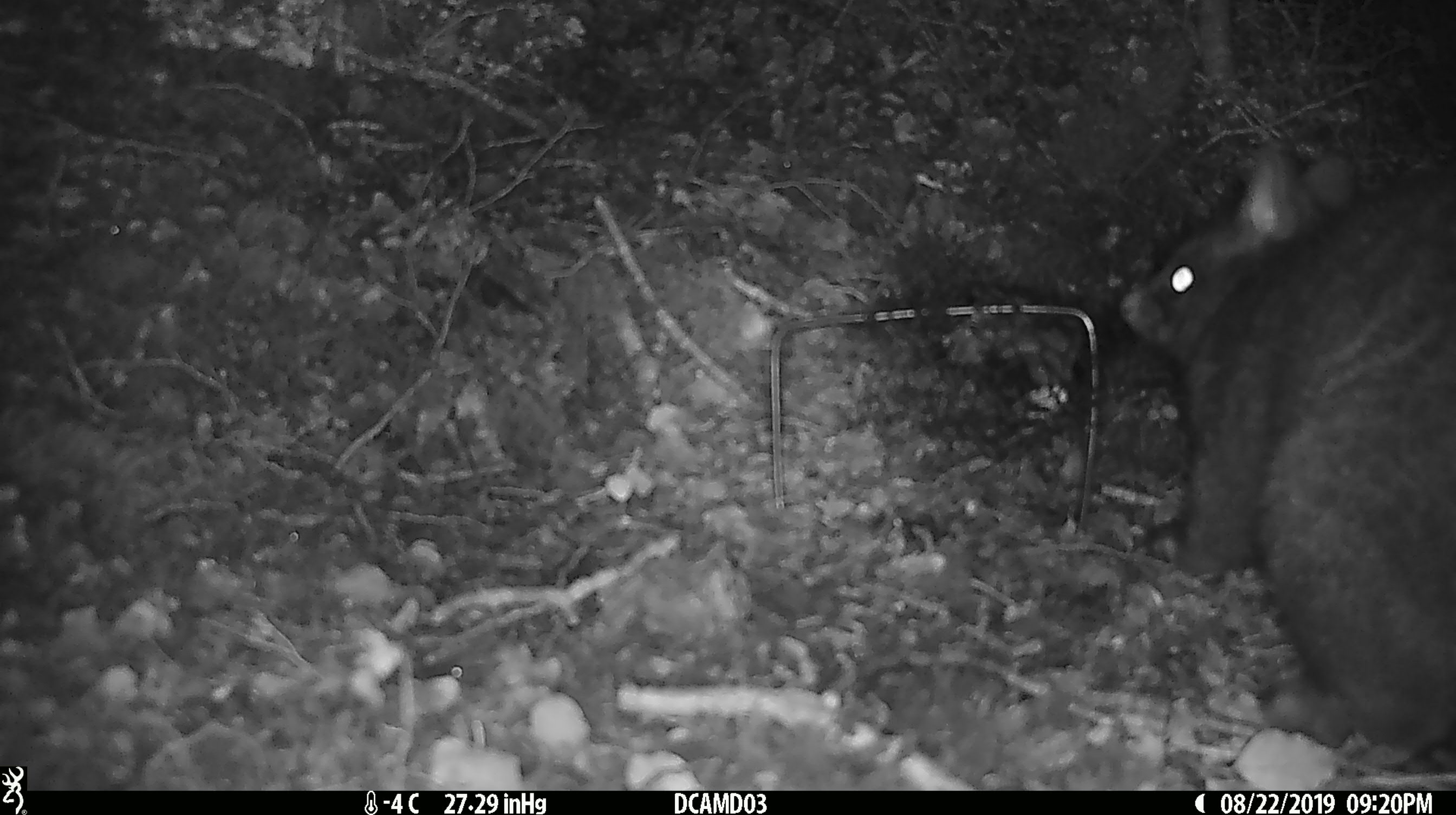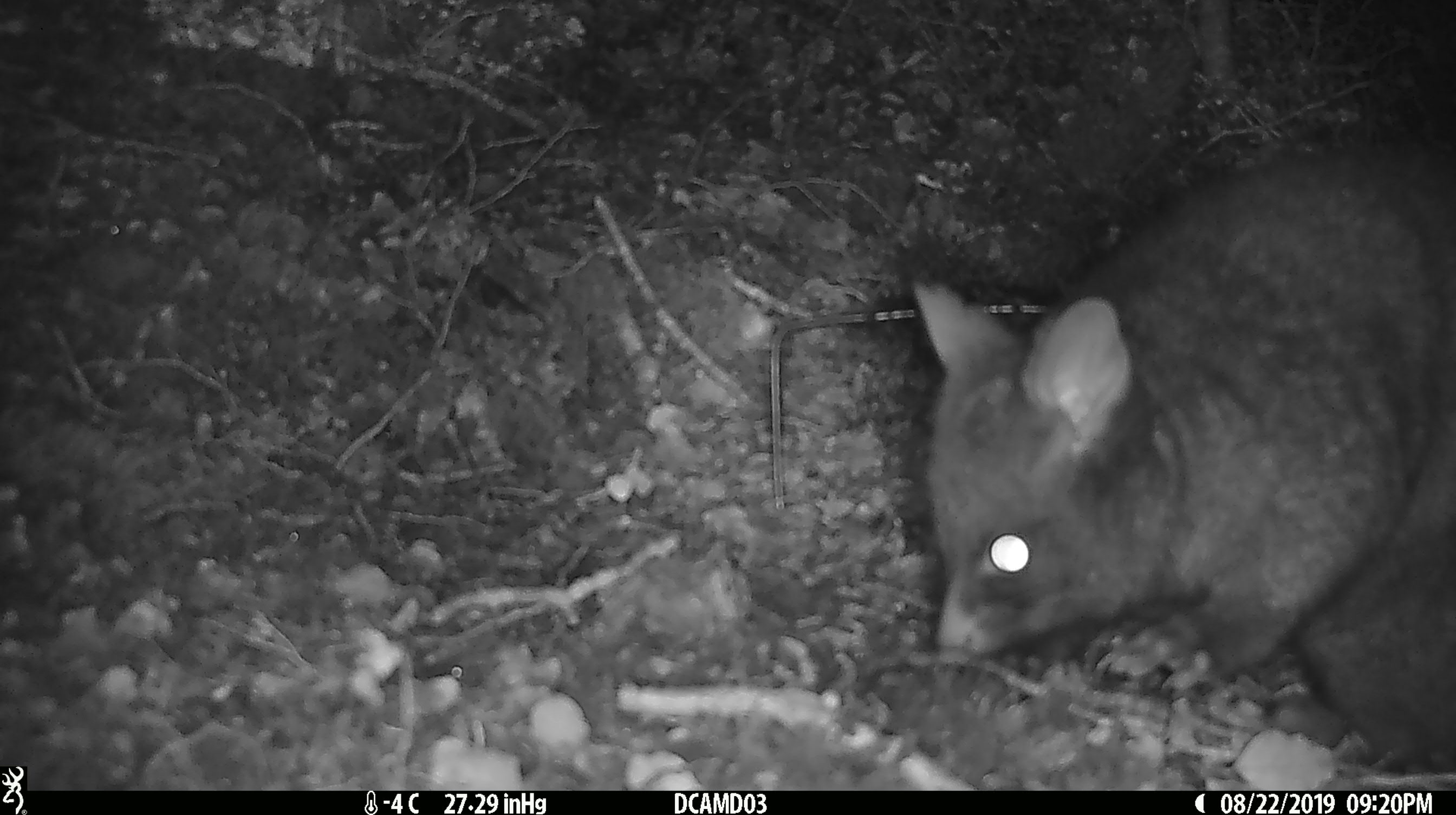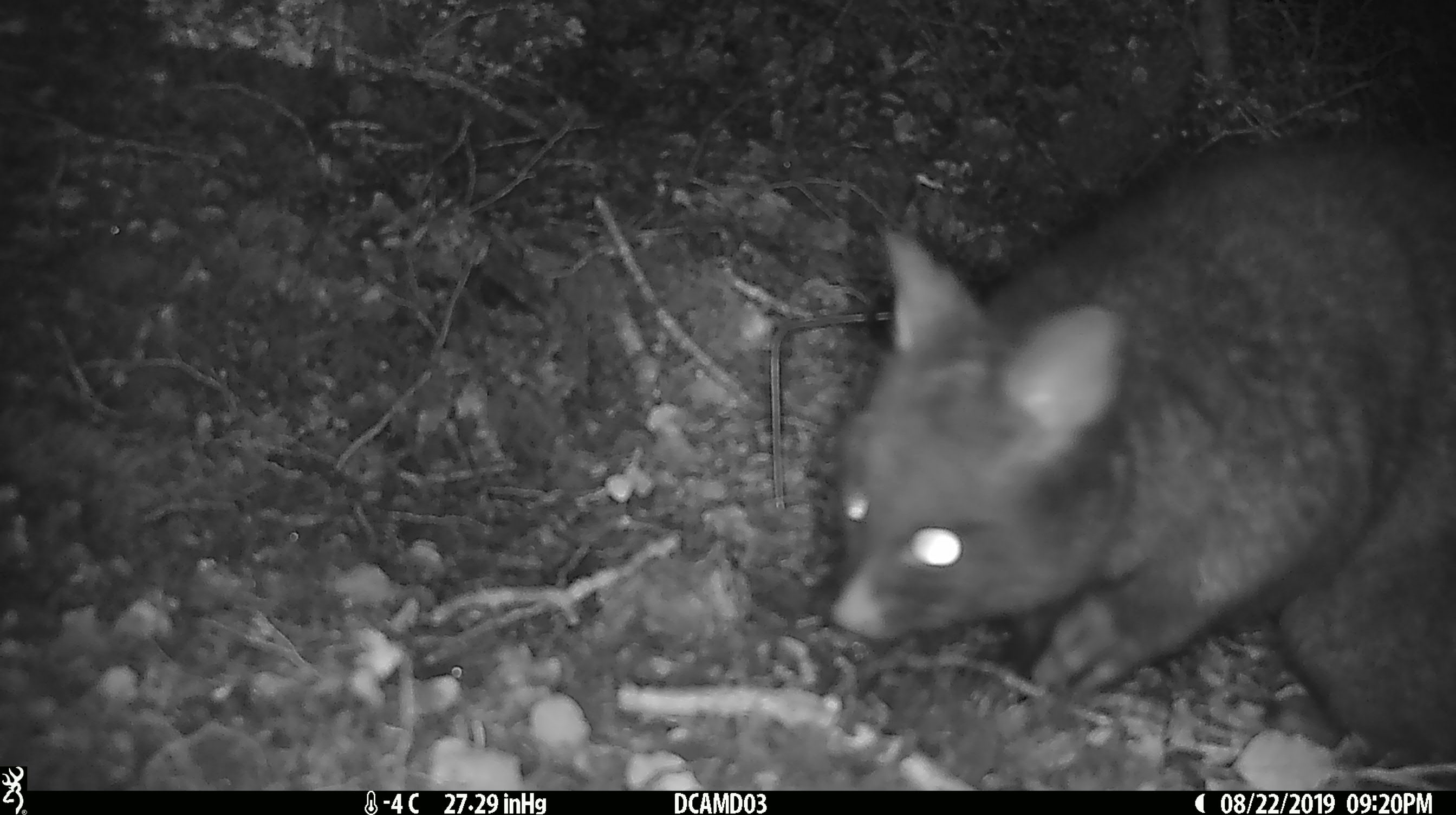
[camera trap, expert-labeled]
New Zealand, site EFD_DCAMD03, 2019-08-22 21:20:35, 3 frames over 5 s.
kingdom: Animalia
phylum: Chordata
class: Mammalia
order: Diprotodontia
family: Phalangeridae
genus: Trichosurus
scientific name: Trichosurus vulpecula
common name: common brushtail possum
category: possum